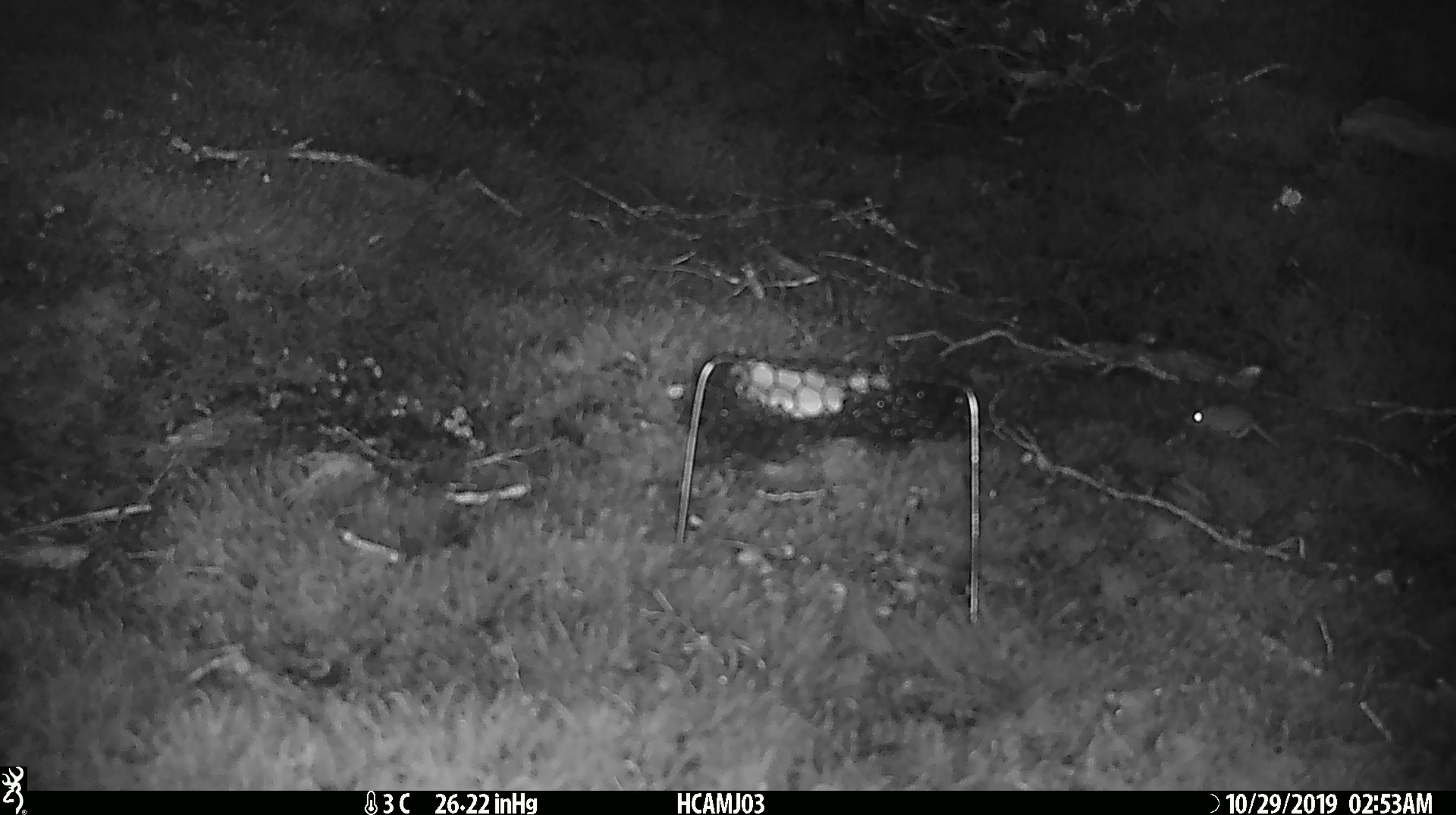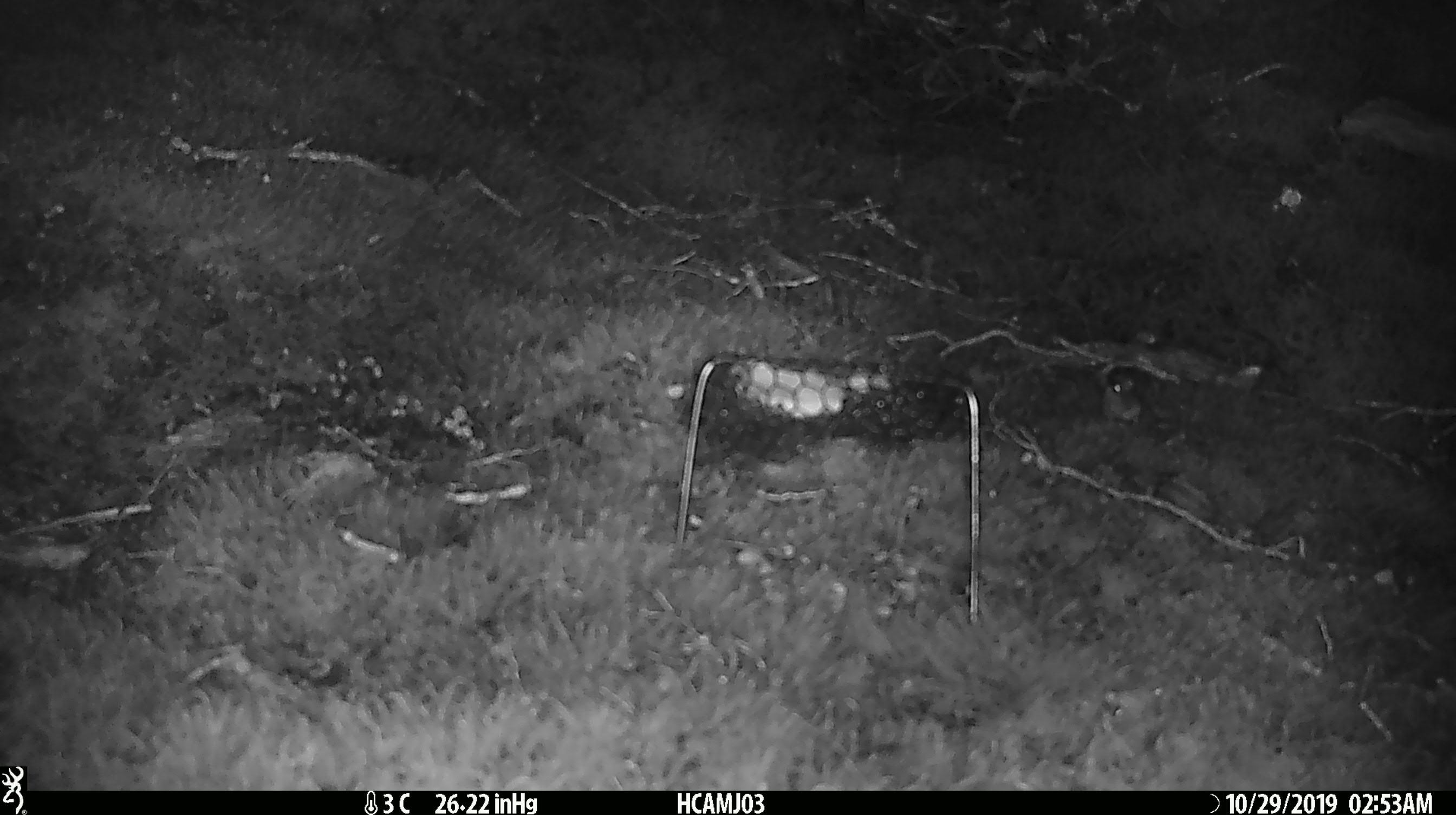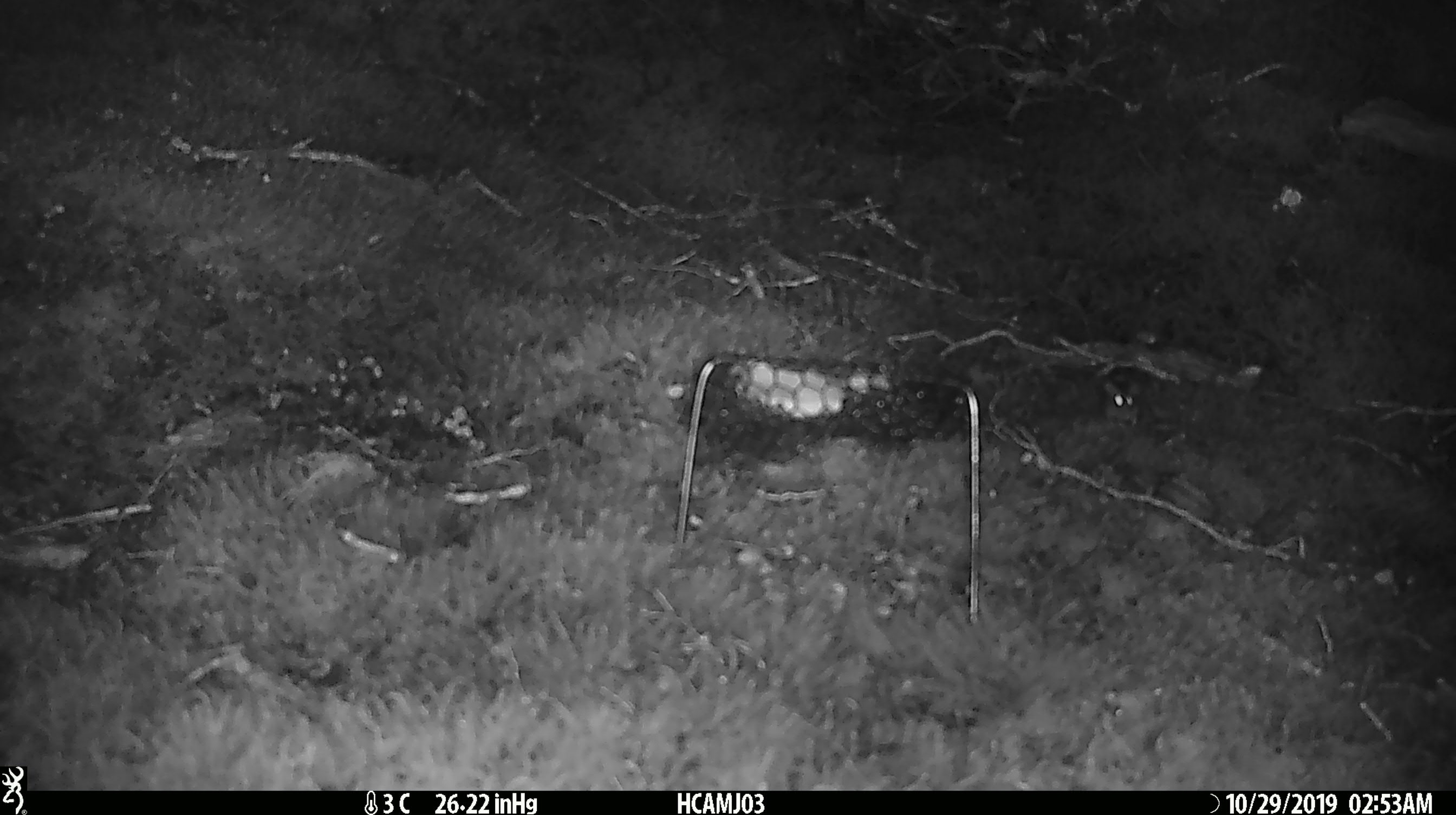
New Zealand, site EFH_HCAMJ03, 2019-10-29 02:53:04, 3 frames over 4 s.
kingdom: Animalia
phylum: Chordata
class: Mammalia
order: Rodentia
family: Muridae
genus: Mus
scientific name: Mus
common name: mouse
Mouse (Mus).